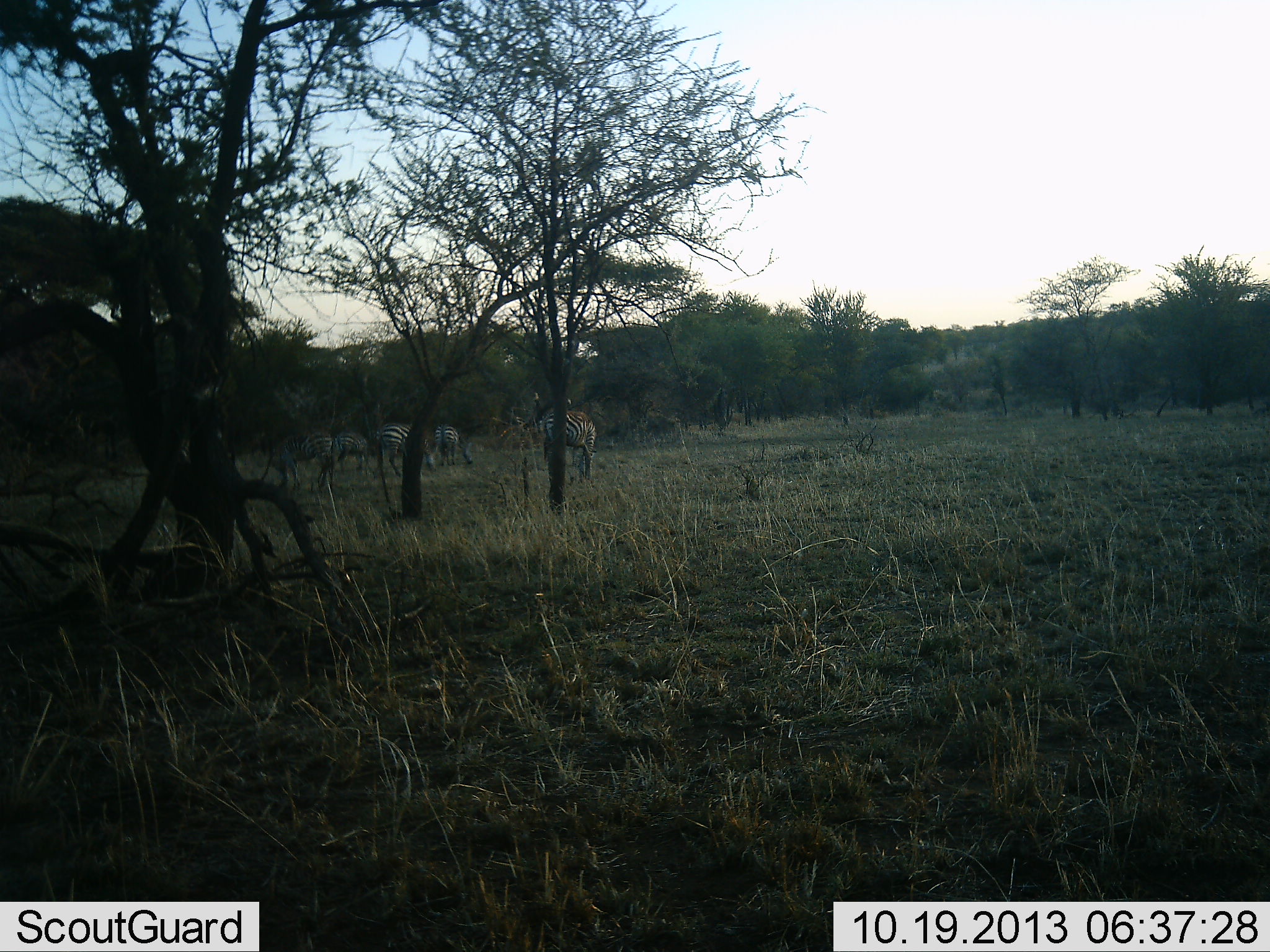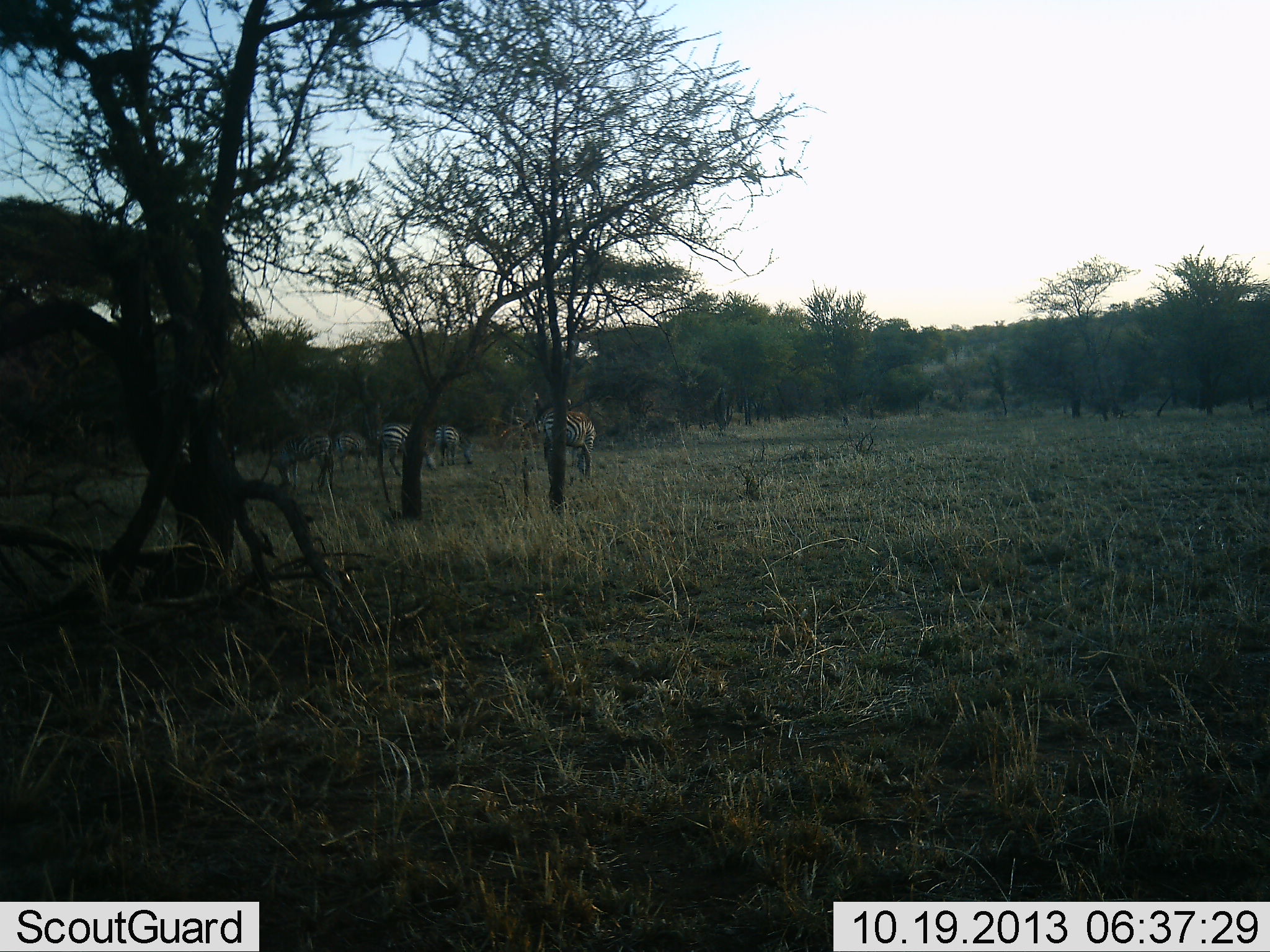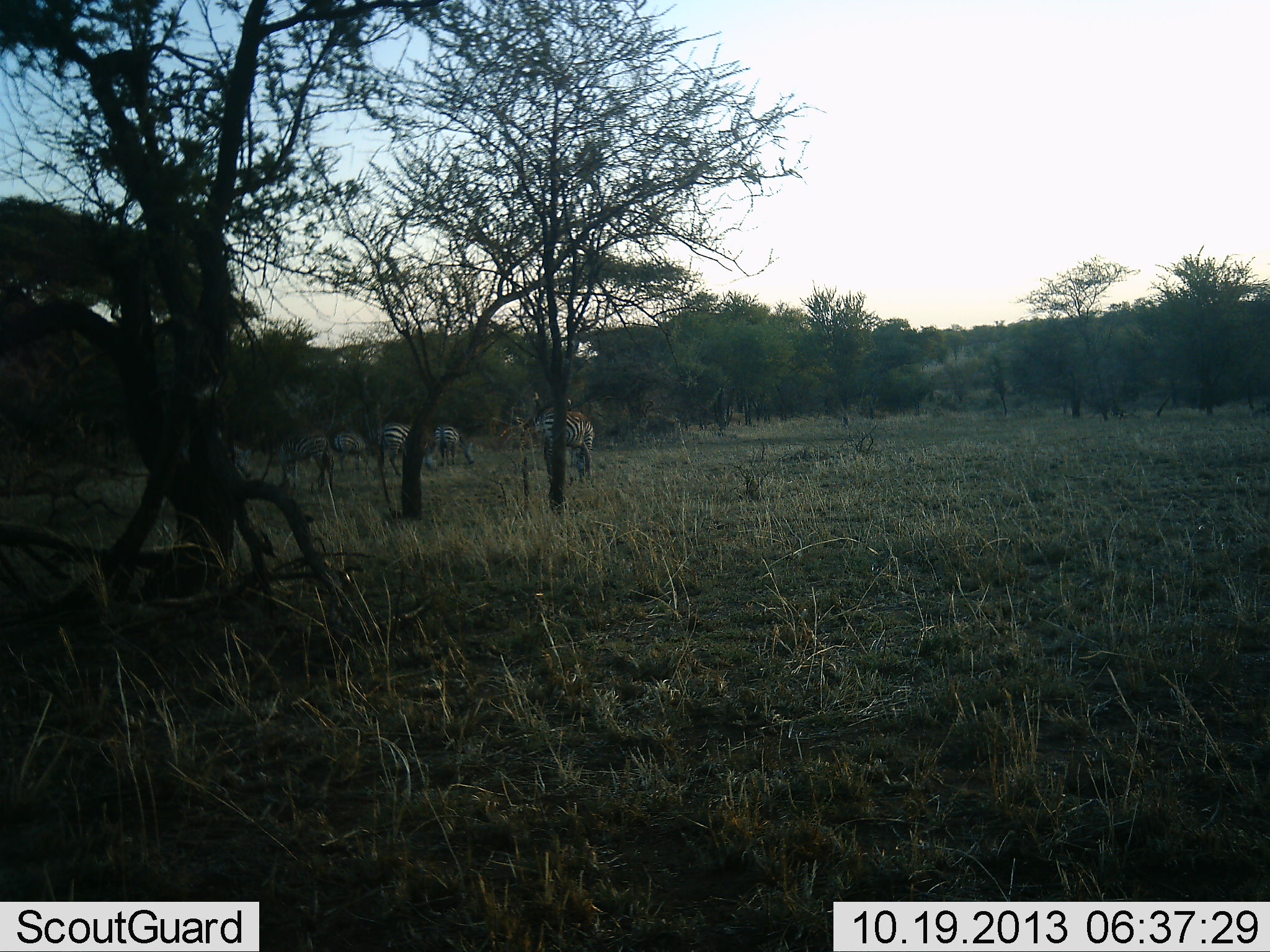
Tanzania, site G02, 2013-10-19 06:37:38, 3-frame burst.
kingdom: Animalia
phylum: Chordata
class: Mammalia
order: Perissodactyla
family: Equidae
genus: Equus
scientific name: Equus quagga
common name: plains zebra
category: zebra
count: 5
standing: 70%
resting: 0%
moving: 10%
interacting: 0%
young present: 0%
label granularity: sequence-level